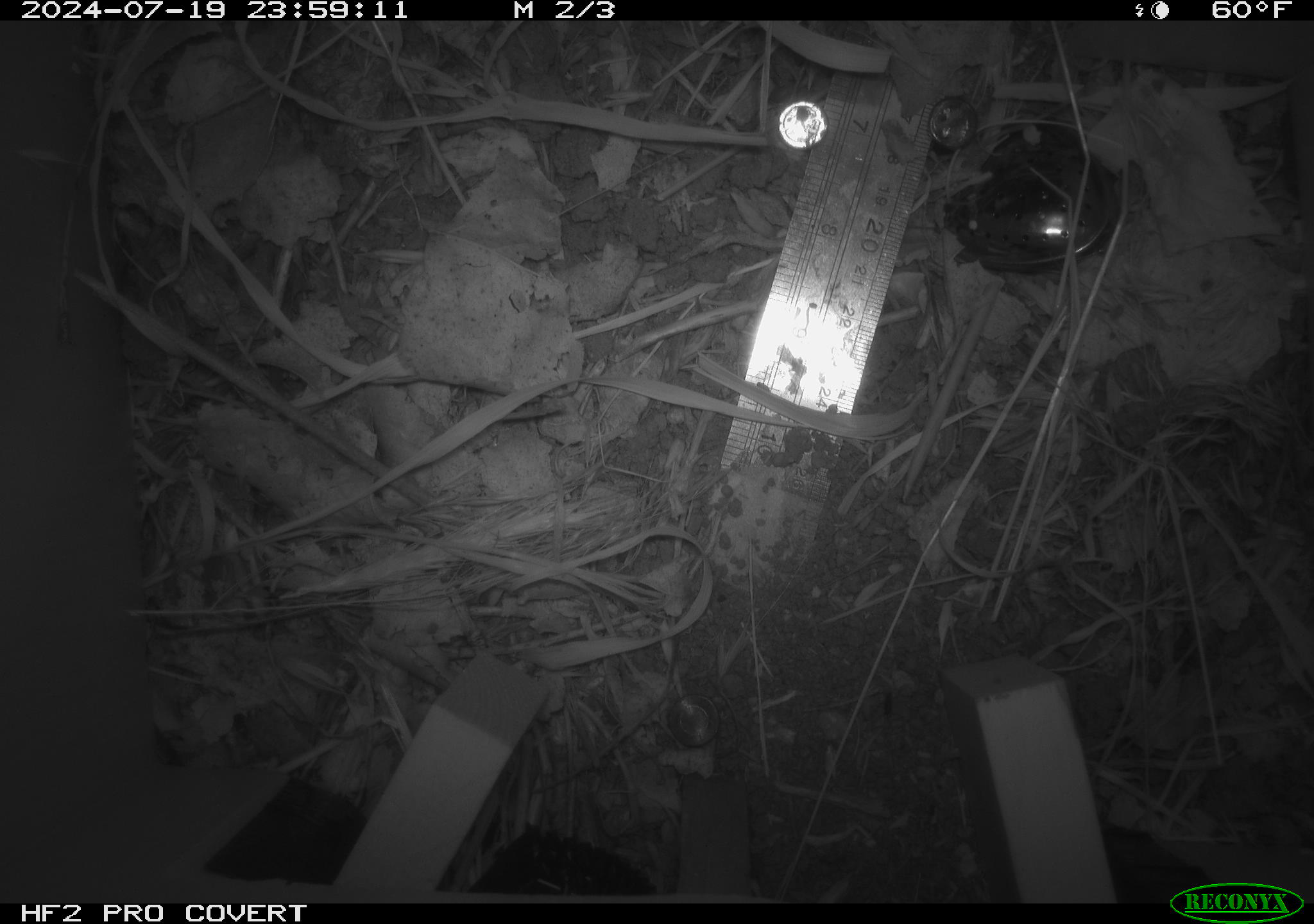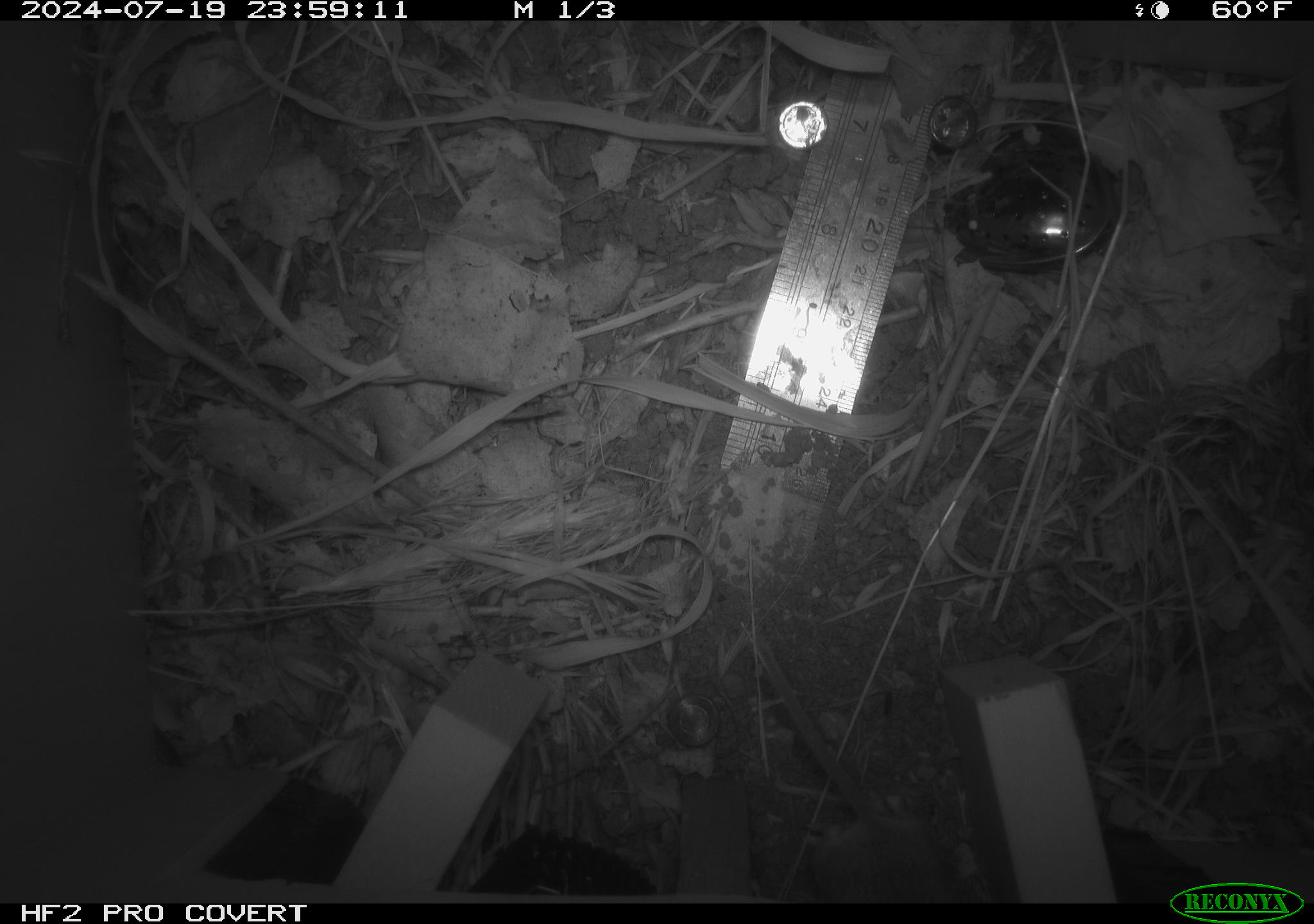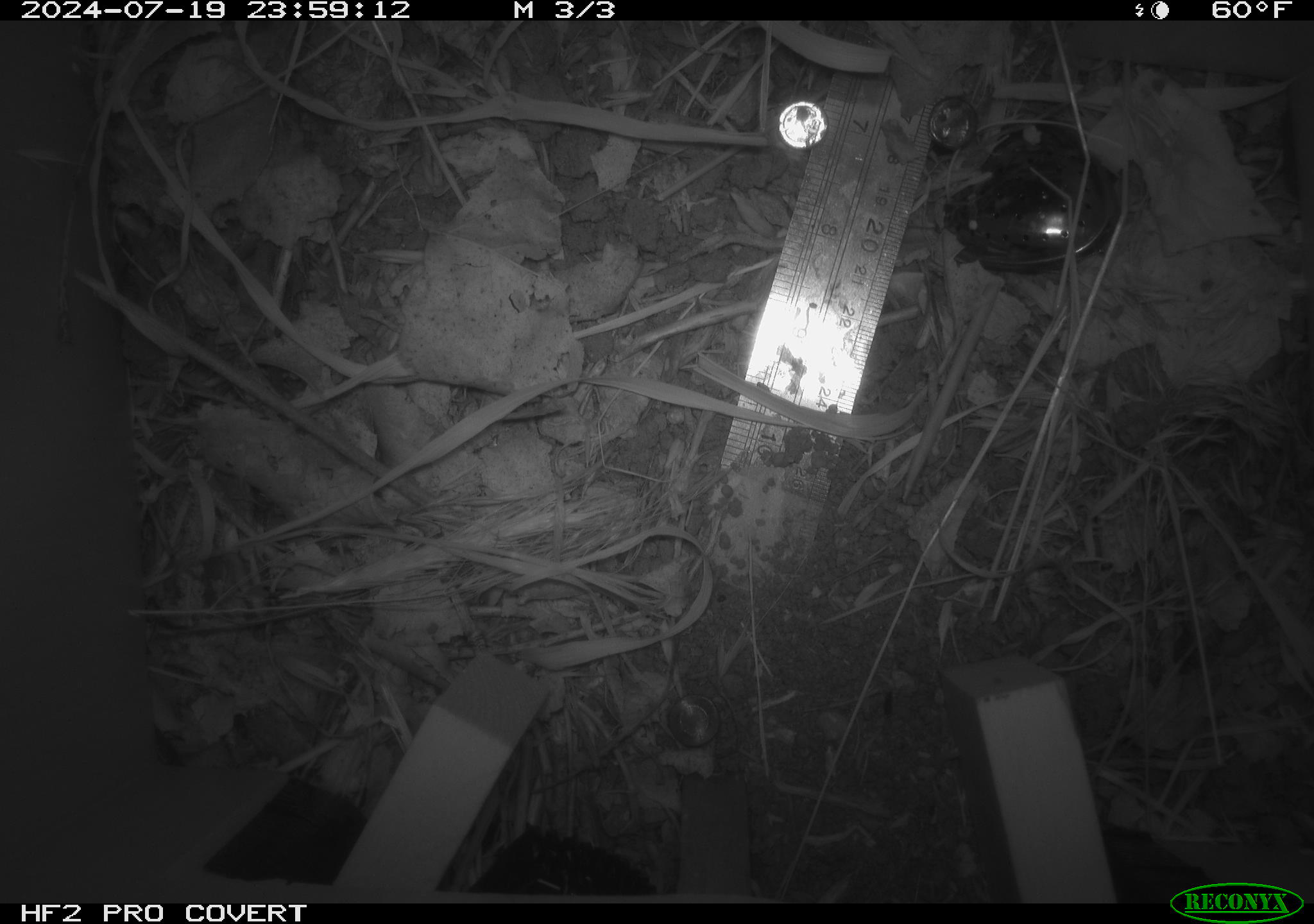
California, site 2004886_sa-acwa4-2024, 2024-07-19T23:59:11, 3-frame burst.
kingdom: Animalia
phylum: Chordata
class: Mammalia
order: Rodentia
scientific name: Rodentia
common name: mouse species